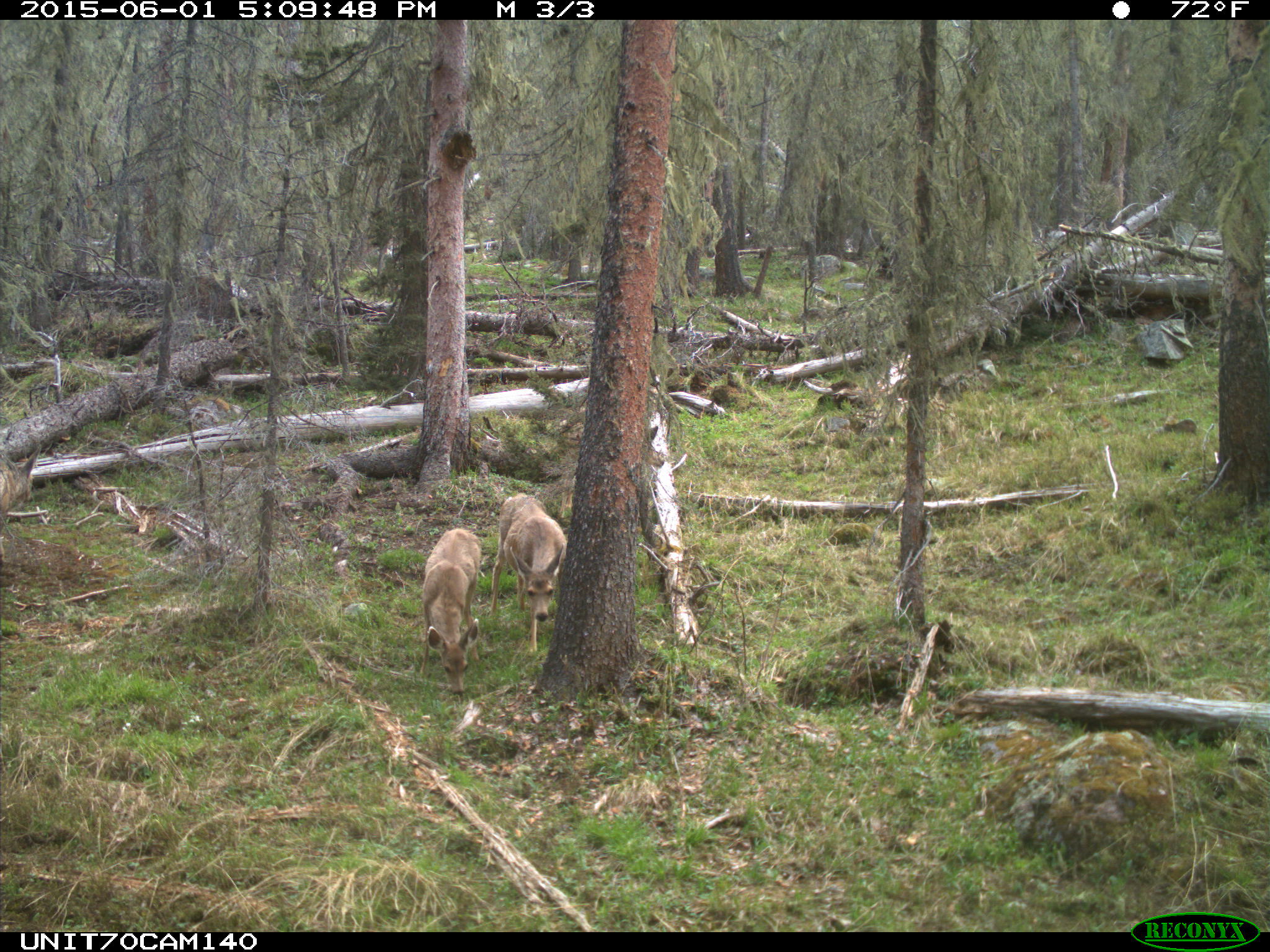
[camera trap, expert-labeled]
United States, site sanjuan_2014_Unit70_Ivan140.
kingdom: Animalia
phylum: Chordata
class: Mammalia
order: Artiodactyla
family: Cervidae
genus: Odocoileus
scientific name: Odocoileus hemionus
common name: mule deer